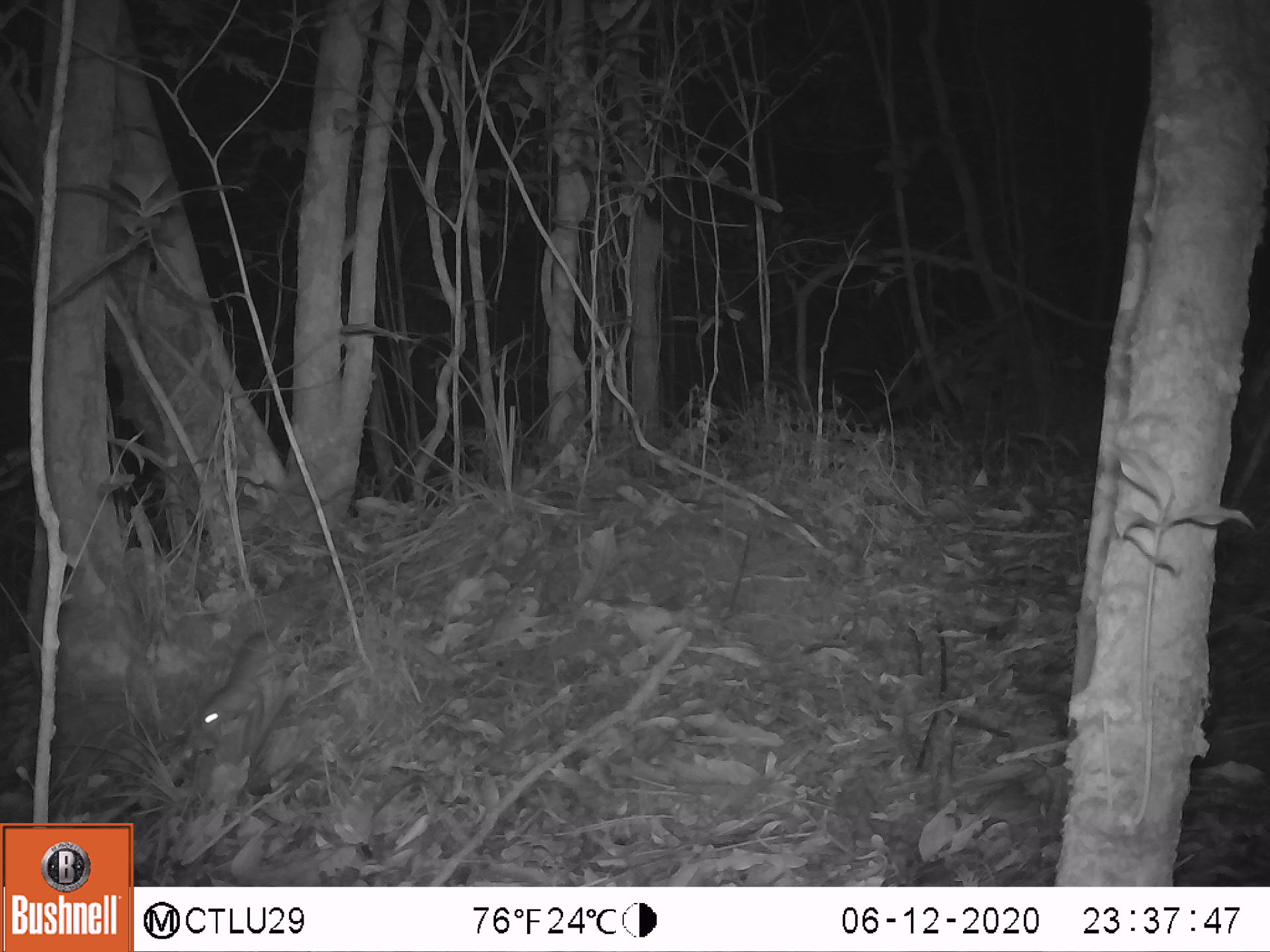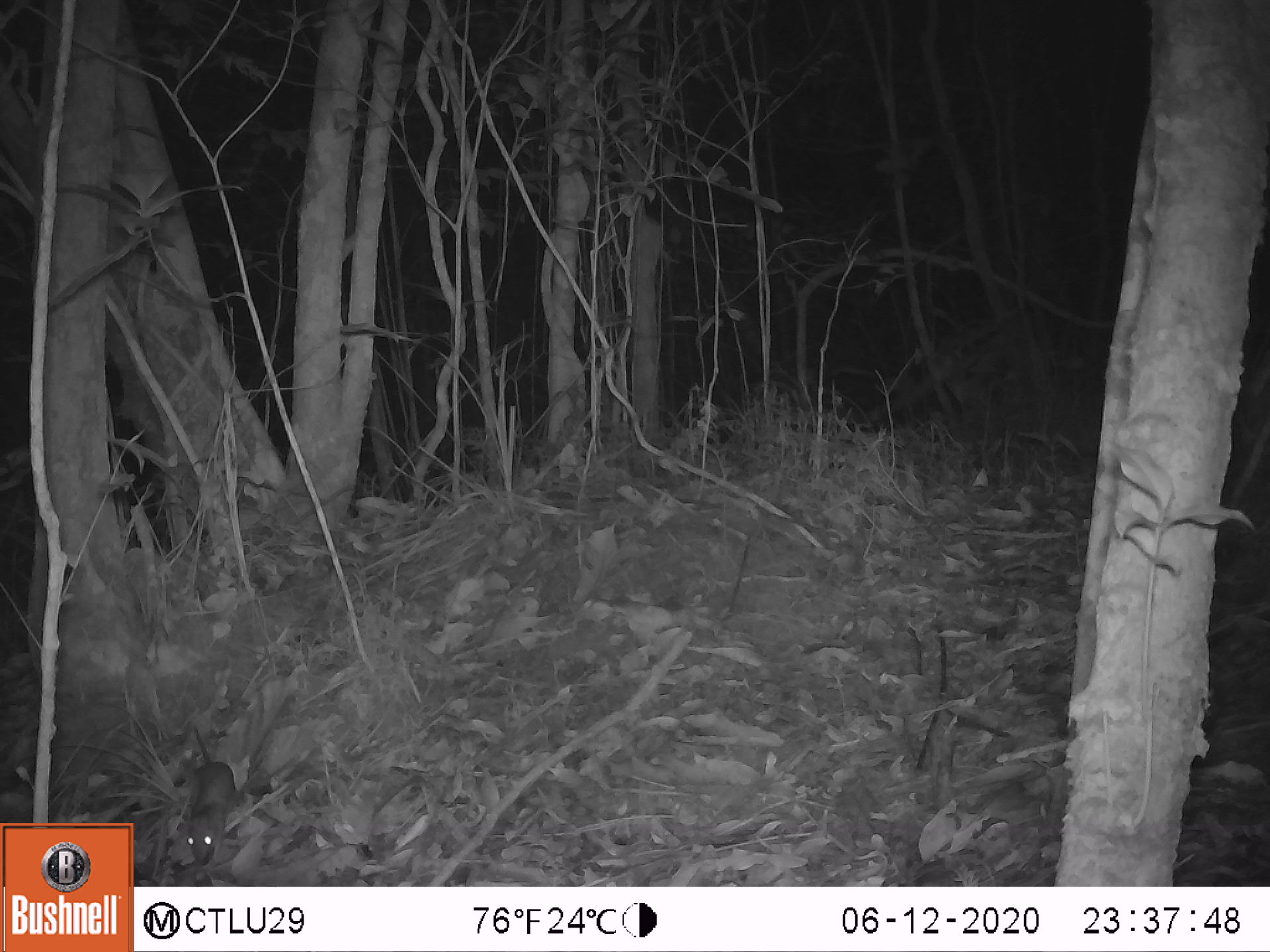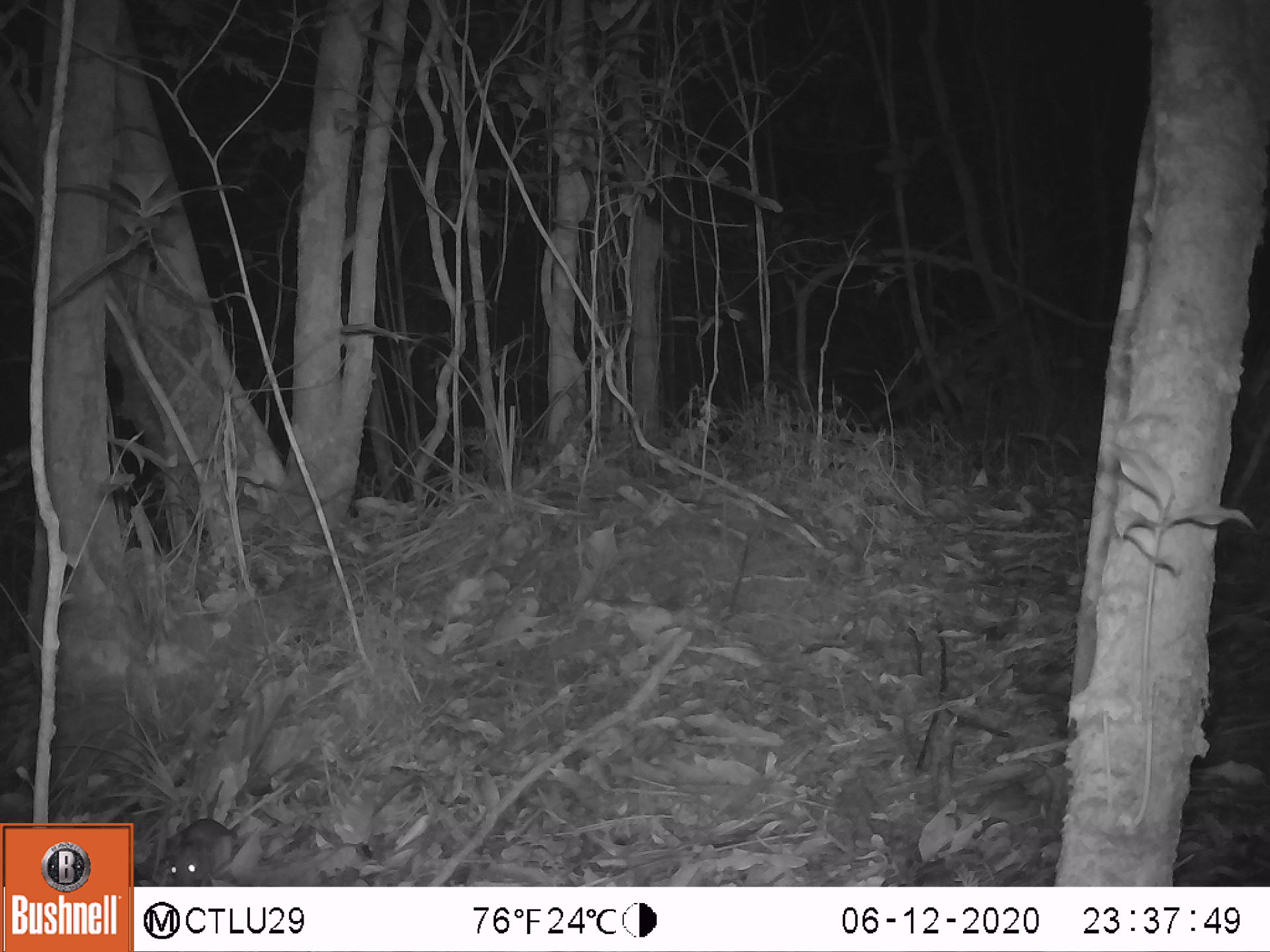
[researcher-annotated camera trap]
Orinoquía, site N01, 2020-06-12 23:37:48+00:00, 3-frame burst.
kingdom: Animalia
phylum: Chordata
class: Mammalia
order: Rodentia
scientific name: Rodentia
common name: rodent